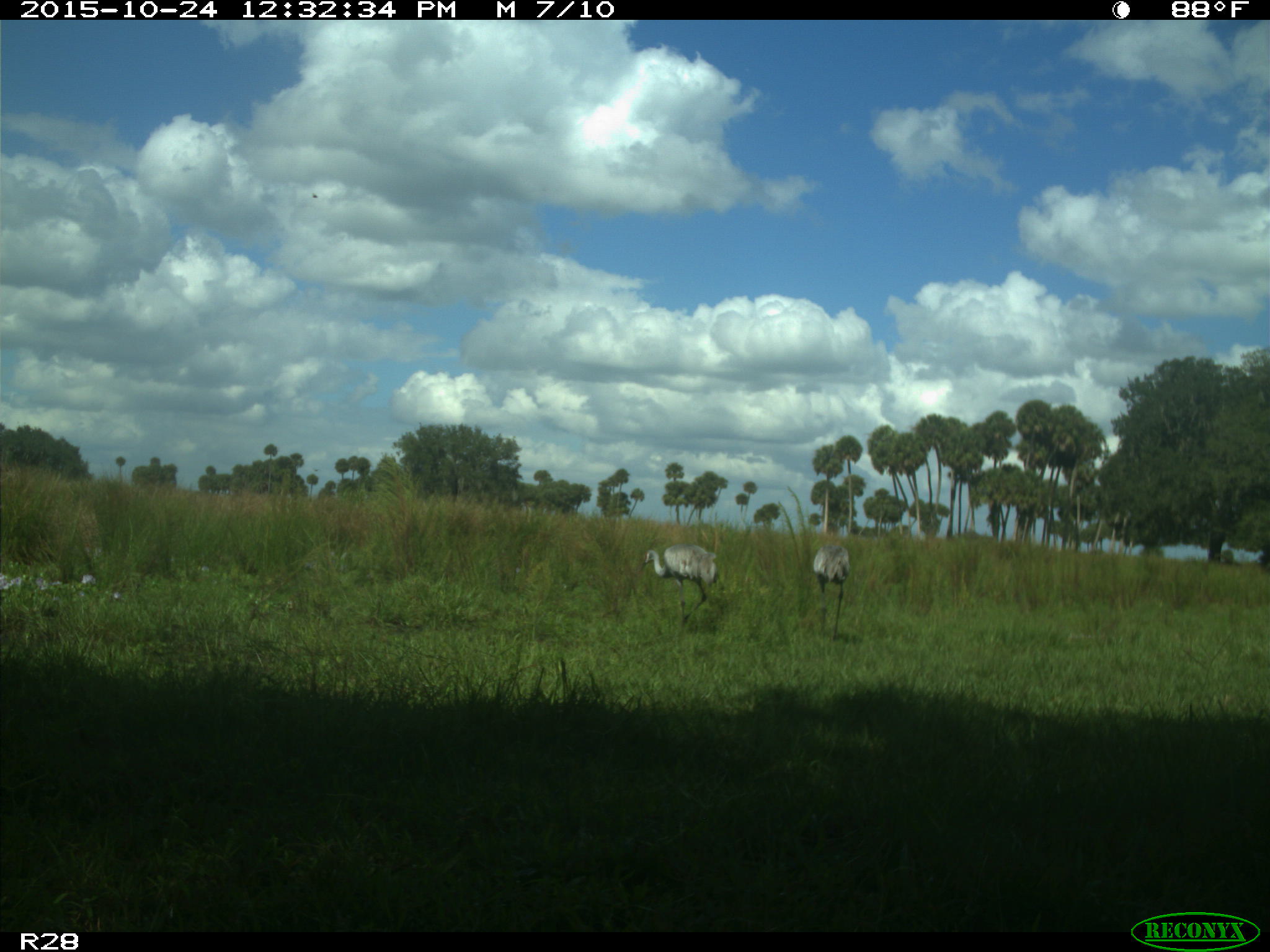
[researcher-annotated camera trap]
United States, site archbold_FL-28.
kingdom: Animalia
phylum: Chordata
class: Aves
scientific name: Aves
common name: birds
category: unidentified bird